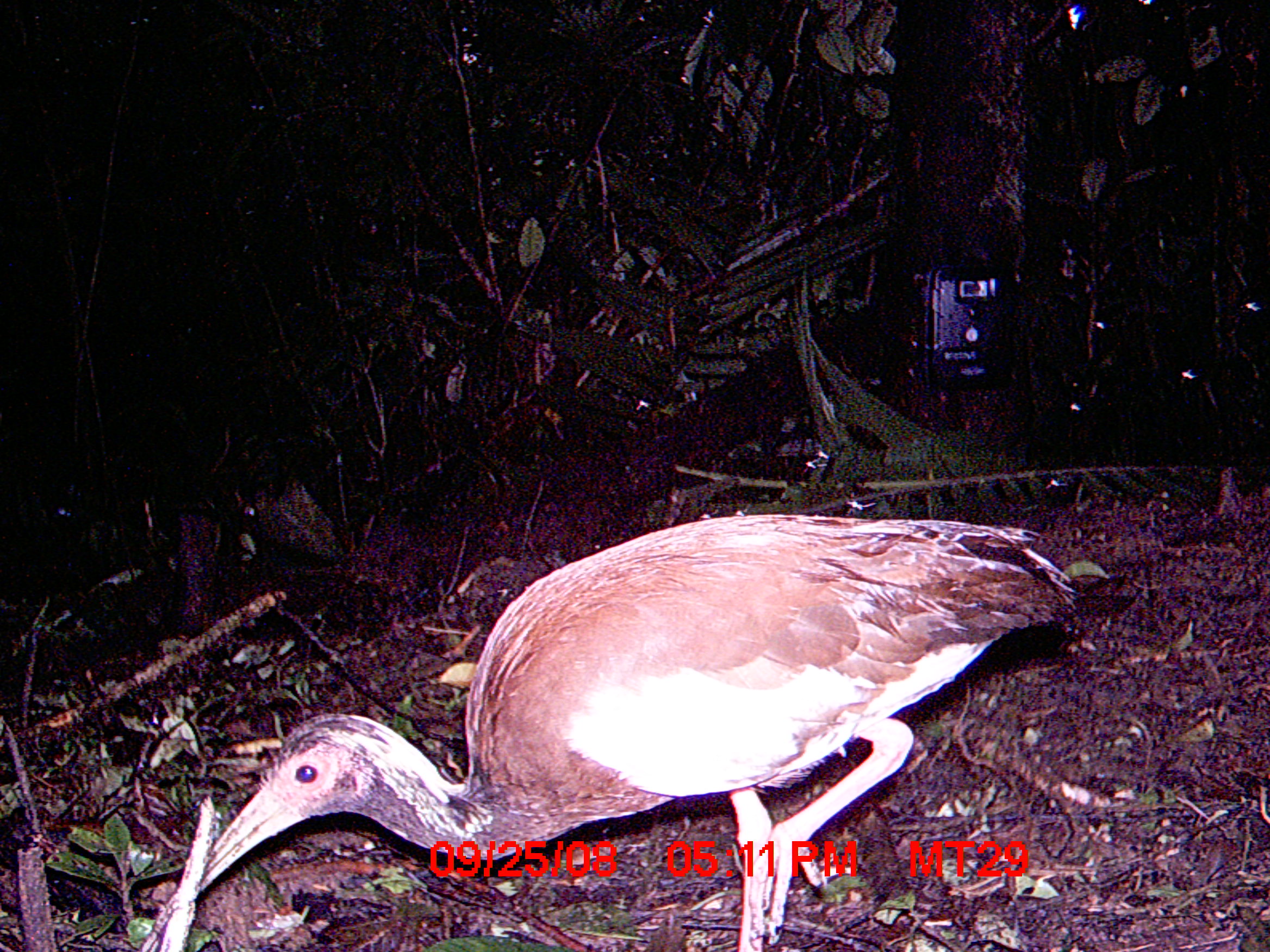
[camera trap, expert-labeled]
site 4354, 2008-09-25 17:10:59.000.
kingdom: Animalia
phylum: Chordata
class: Aves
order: Cuculiformes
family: Cuculidae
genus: Coua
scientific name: Coua serriana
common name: red-breasted coua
Coua serriana (red-breasted coua), count 1.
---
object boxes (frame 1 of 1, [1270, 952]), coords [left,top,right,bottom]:
coua serriana: [197,509,1081,949]